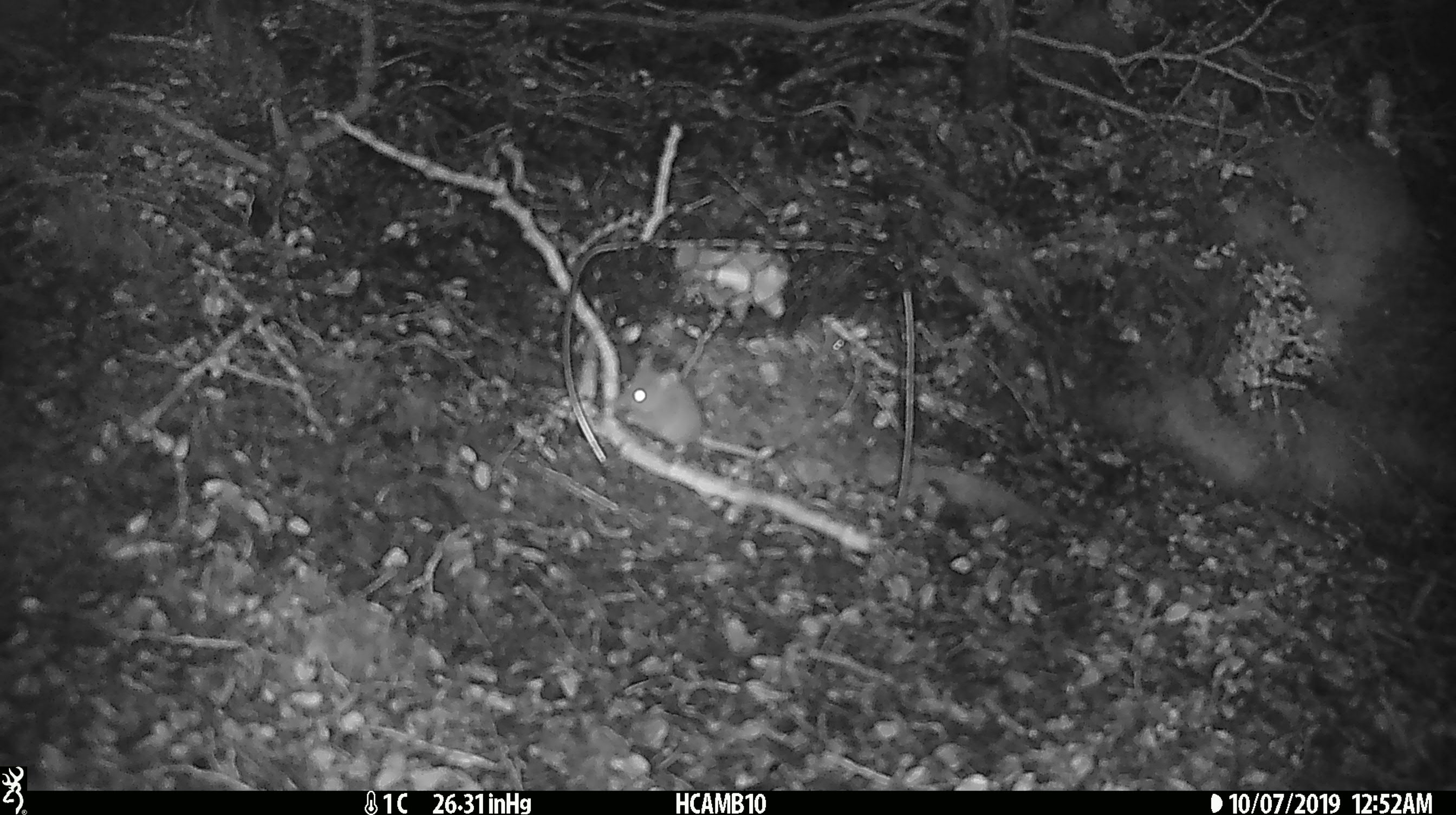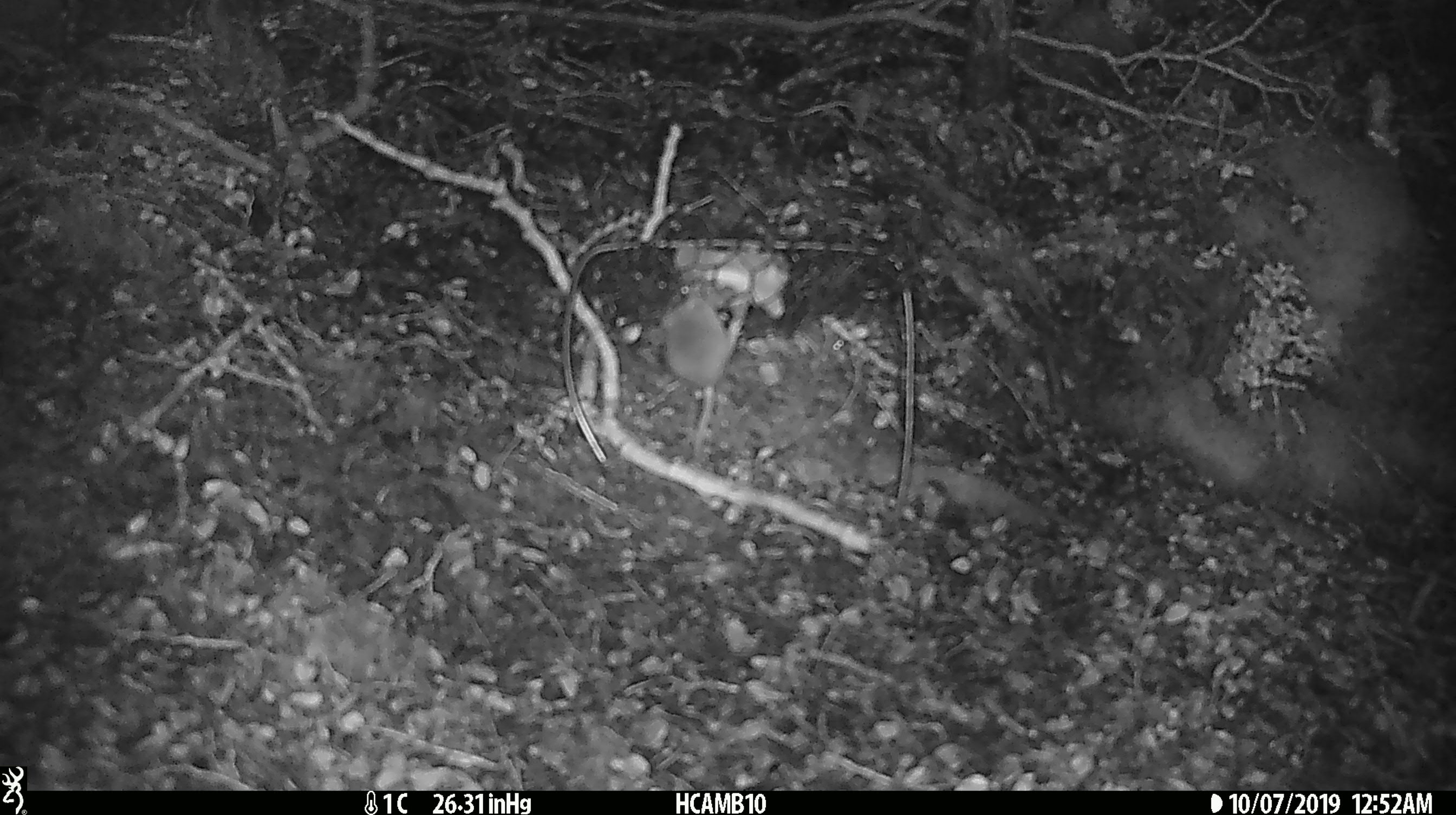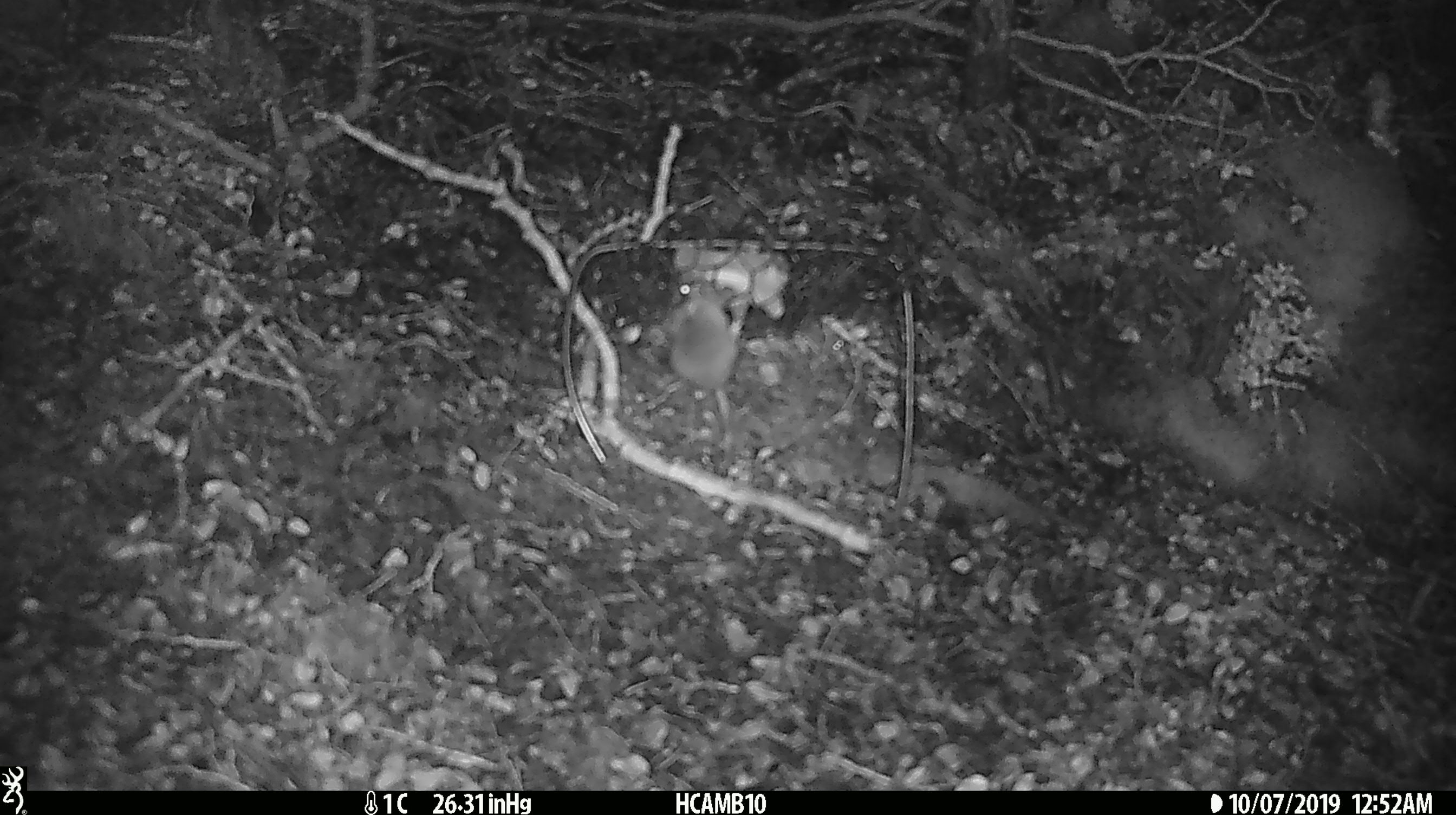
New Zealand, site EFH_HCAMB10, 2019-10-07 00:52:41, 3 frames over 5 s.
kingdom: Animalia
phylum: Chordata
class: Mammalia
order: Rodentia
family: Muridae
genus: Mus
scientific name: Mus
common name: mouse